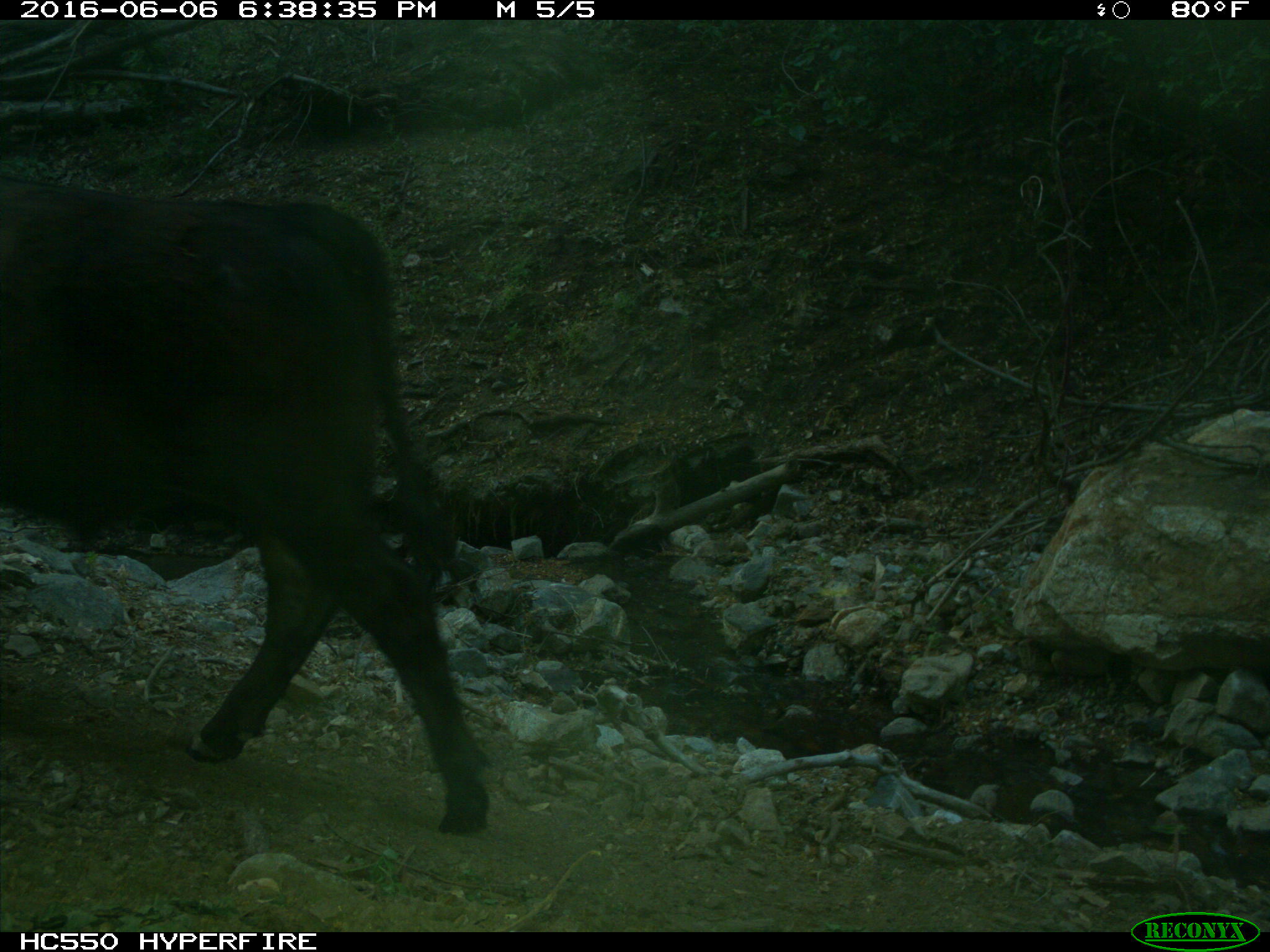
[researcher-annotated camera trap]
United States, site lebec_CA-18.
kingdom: Animalia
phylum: Chordata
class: Mammalia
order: Artiodactyla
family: Bovidae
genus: Bos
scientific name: Bos taurus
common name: domestic cow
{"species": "Bos taurus (domestic cow)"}